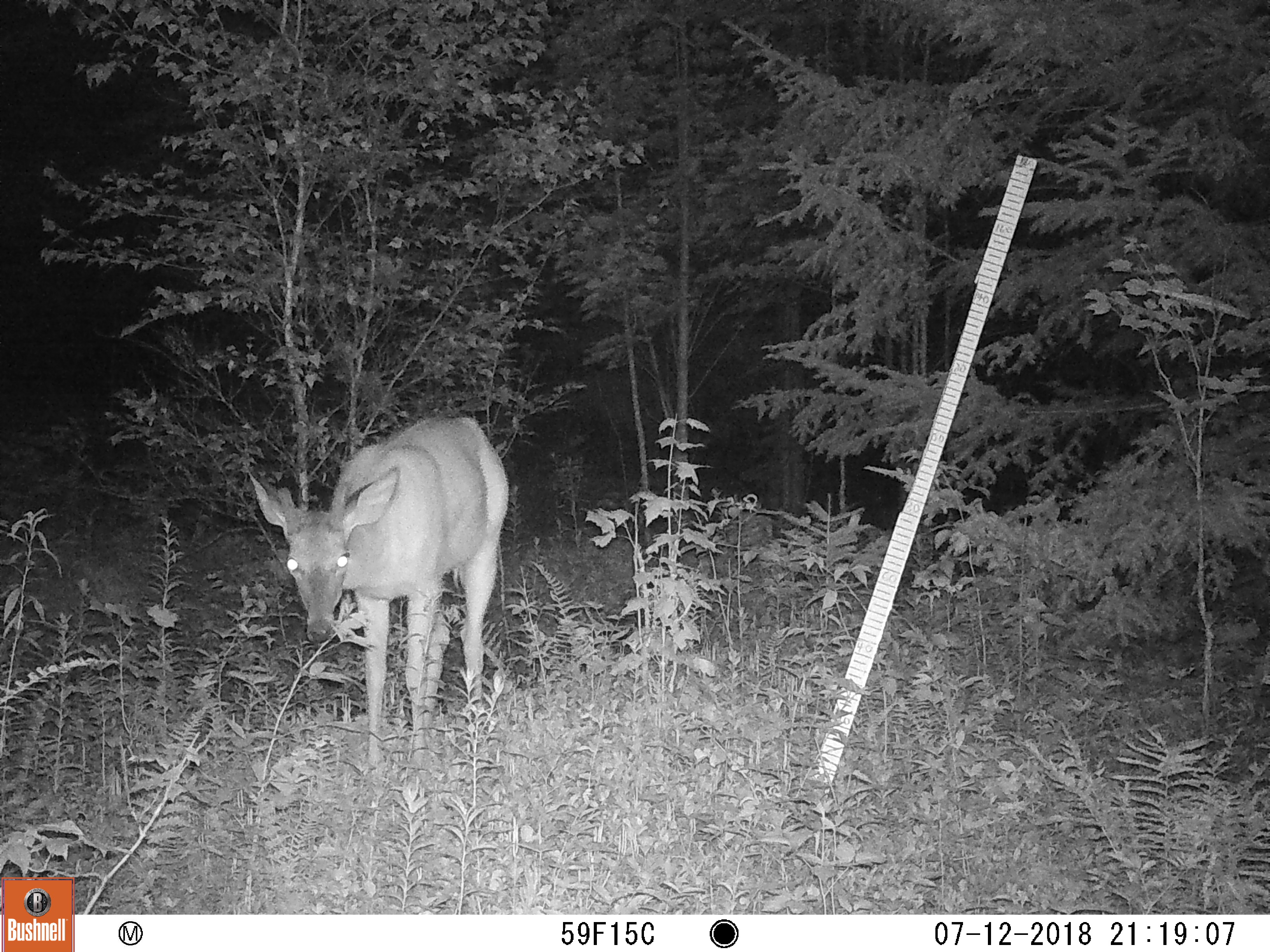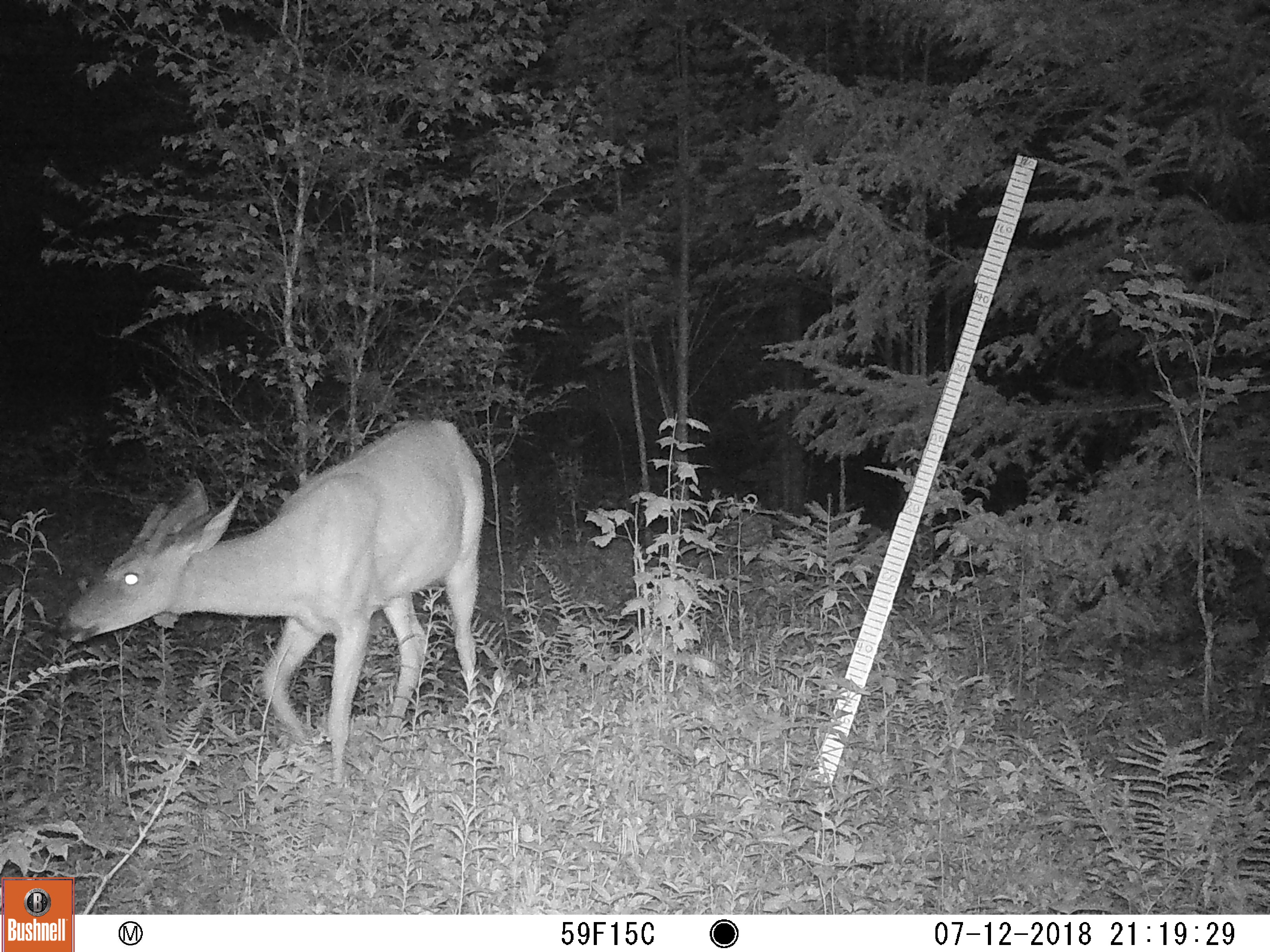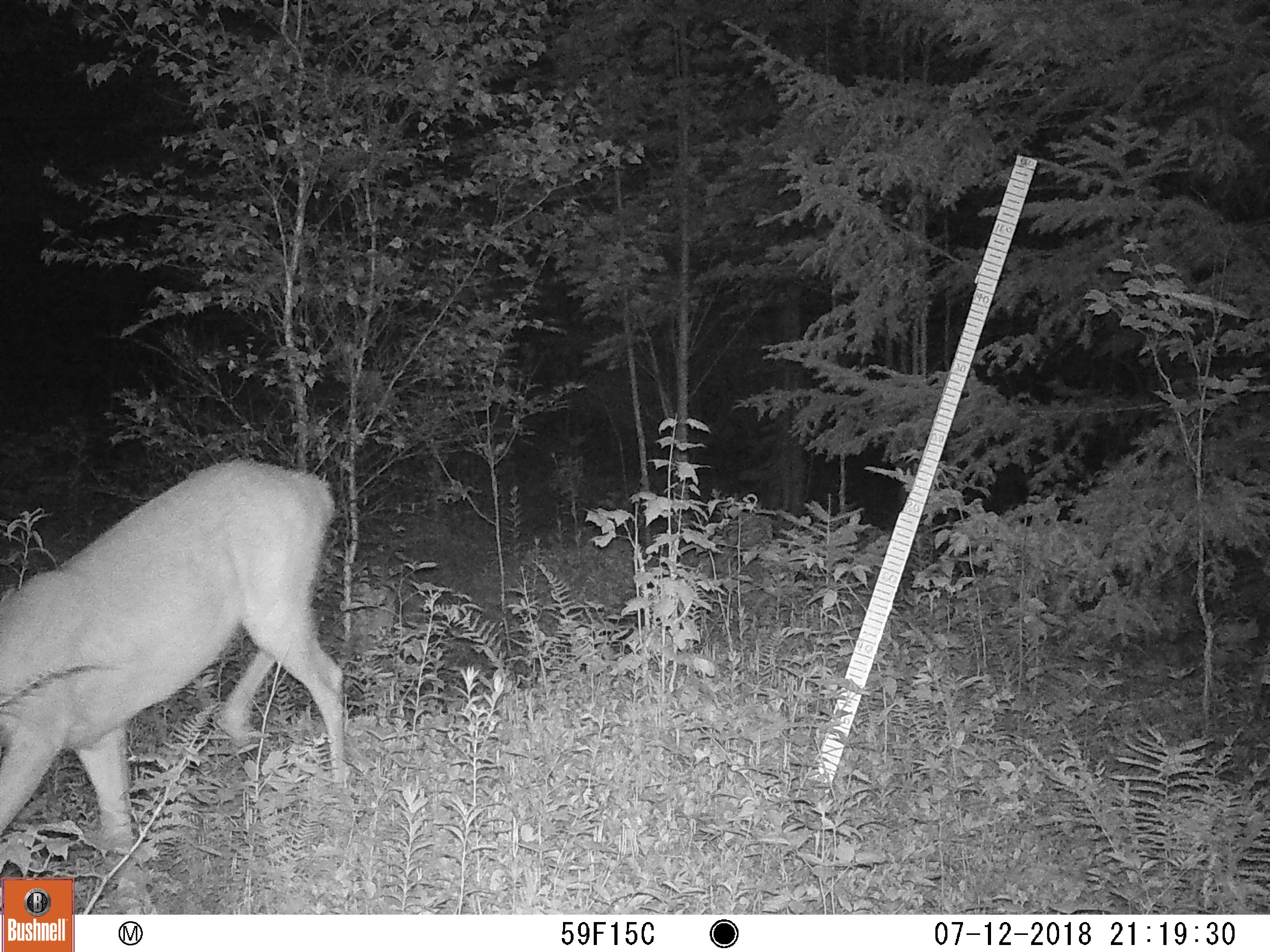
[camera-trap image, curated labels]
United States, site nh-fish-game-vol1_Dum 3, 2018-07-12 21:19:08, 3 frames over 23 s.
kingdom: Animalia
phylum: Chordata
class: Mammalia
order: Artiodactyla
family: Cervidae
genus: Odocoileus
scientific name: Odocoileus virginianus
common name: white-tailed deer